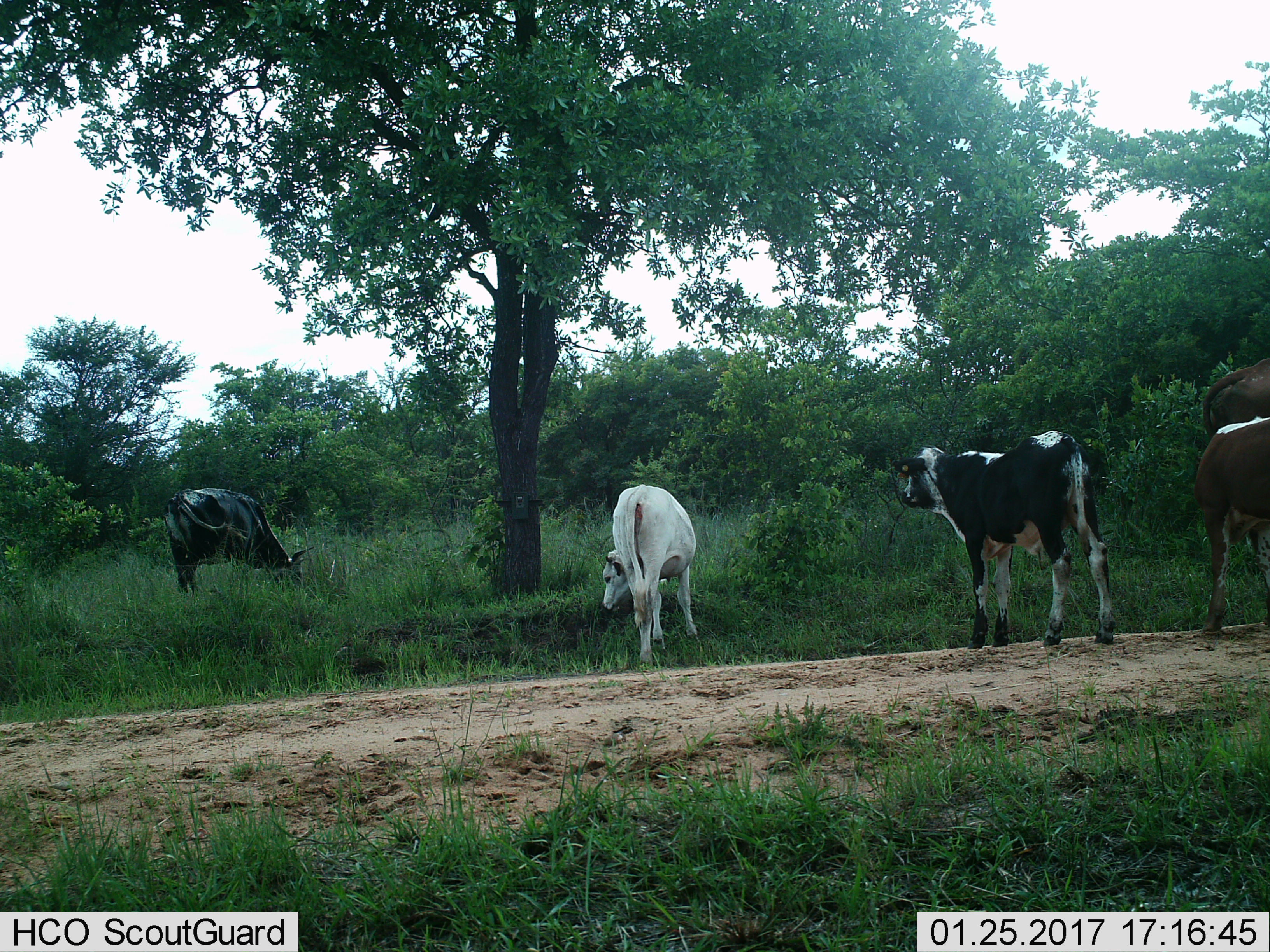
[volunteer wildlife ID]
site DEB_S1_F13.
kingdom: Animalia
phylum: Chordata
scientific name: Vertebrata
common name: domestic animal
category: domesticanimal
Domesticanimal (domestic animal) (Vertebrata), count 5. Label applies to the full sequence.